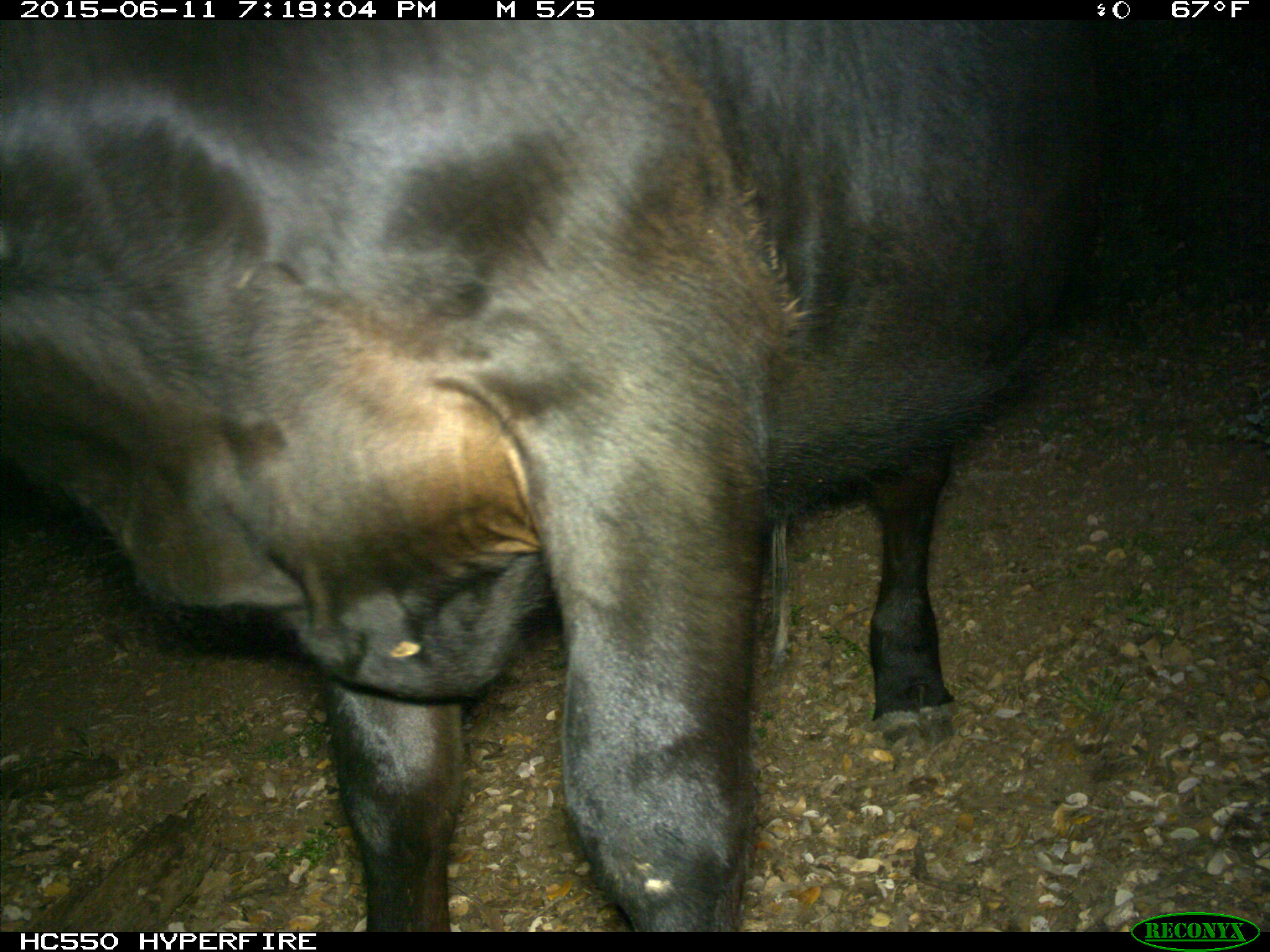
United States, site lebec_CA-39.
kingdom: Animalia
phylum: Chordata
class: Mammalia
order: Artiodactyla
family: Bovidae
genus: Bos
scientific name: Bos taurus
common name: domestic cow